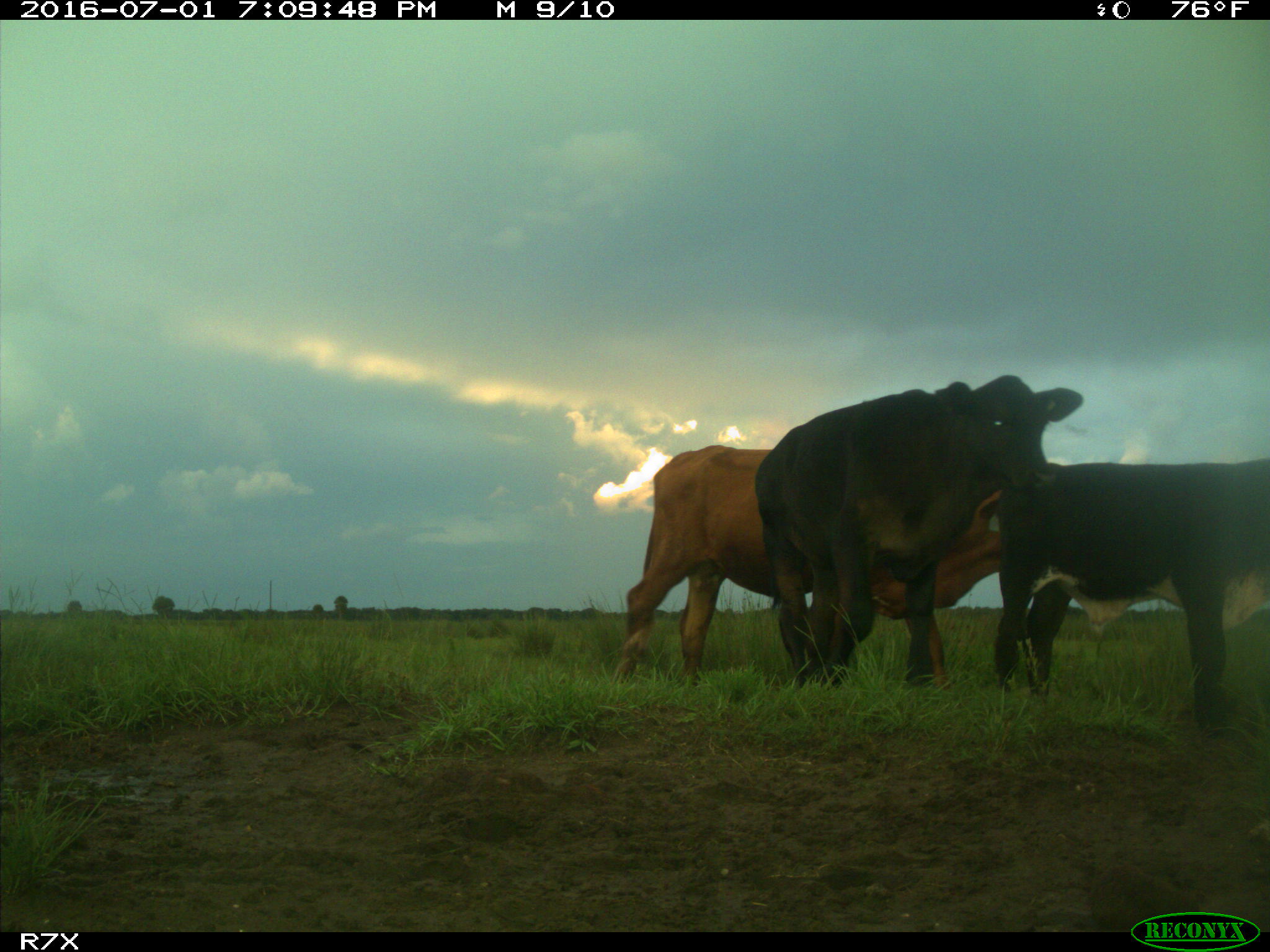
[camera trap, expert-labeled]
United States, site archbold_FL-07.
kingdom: Animalia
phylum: Chordata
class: Mammalia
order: Artiodactyla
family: Bovidae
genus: Bos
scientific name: Bos taurus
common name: domestic cow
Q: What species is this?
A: Bos taurus (domestic cow).